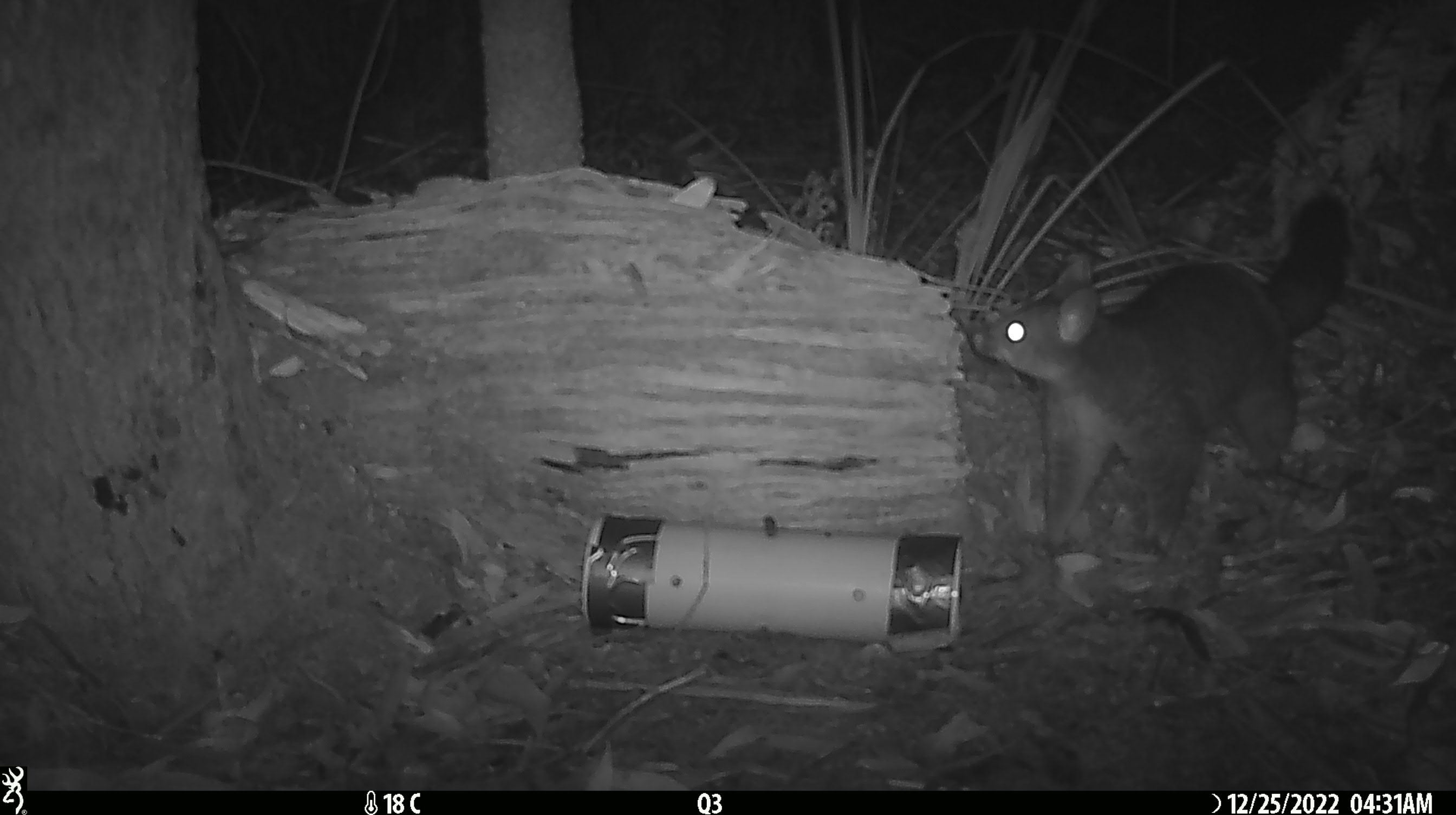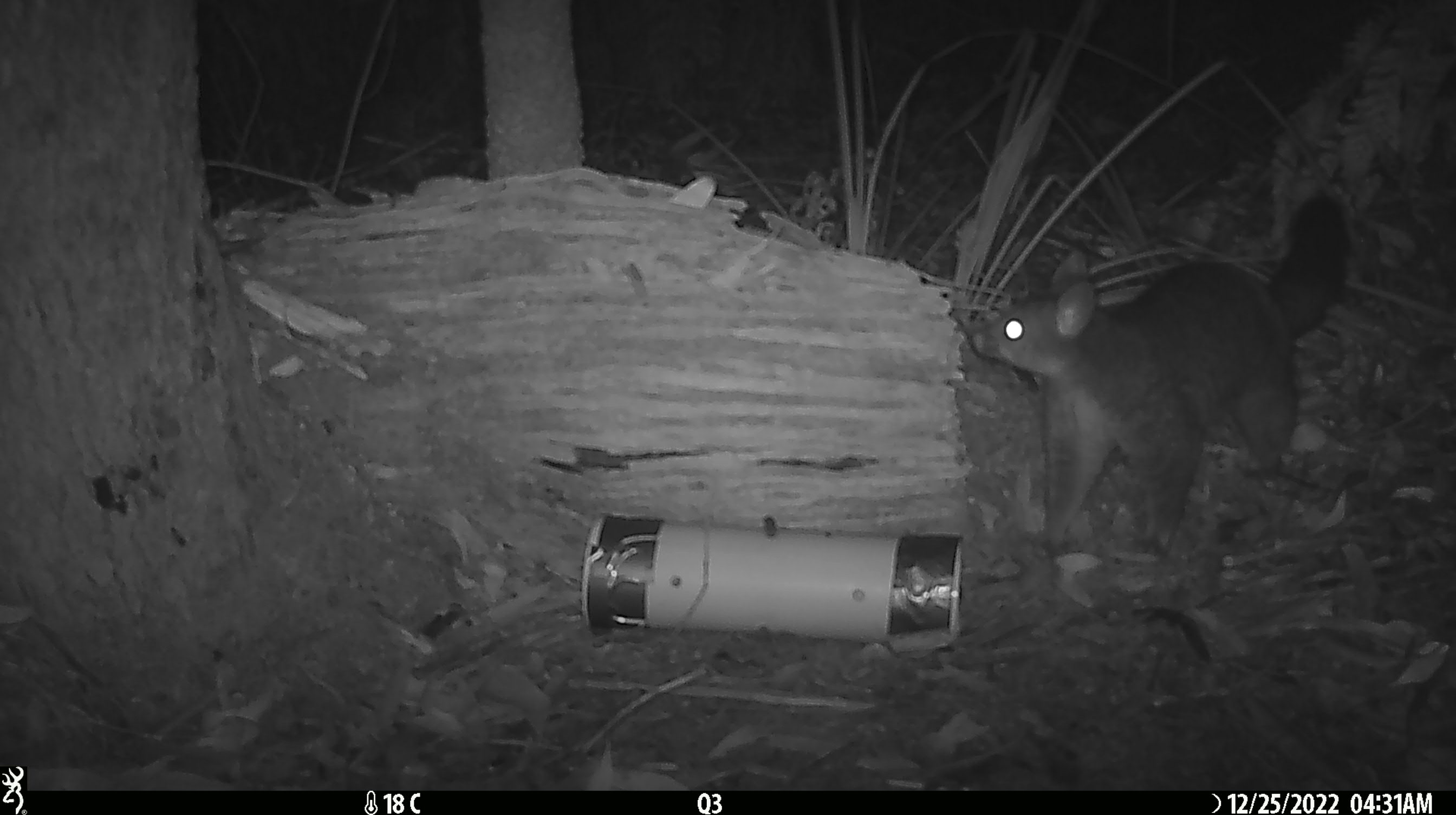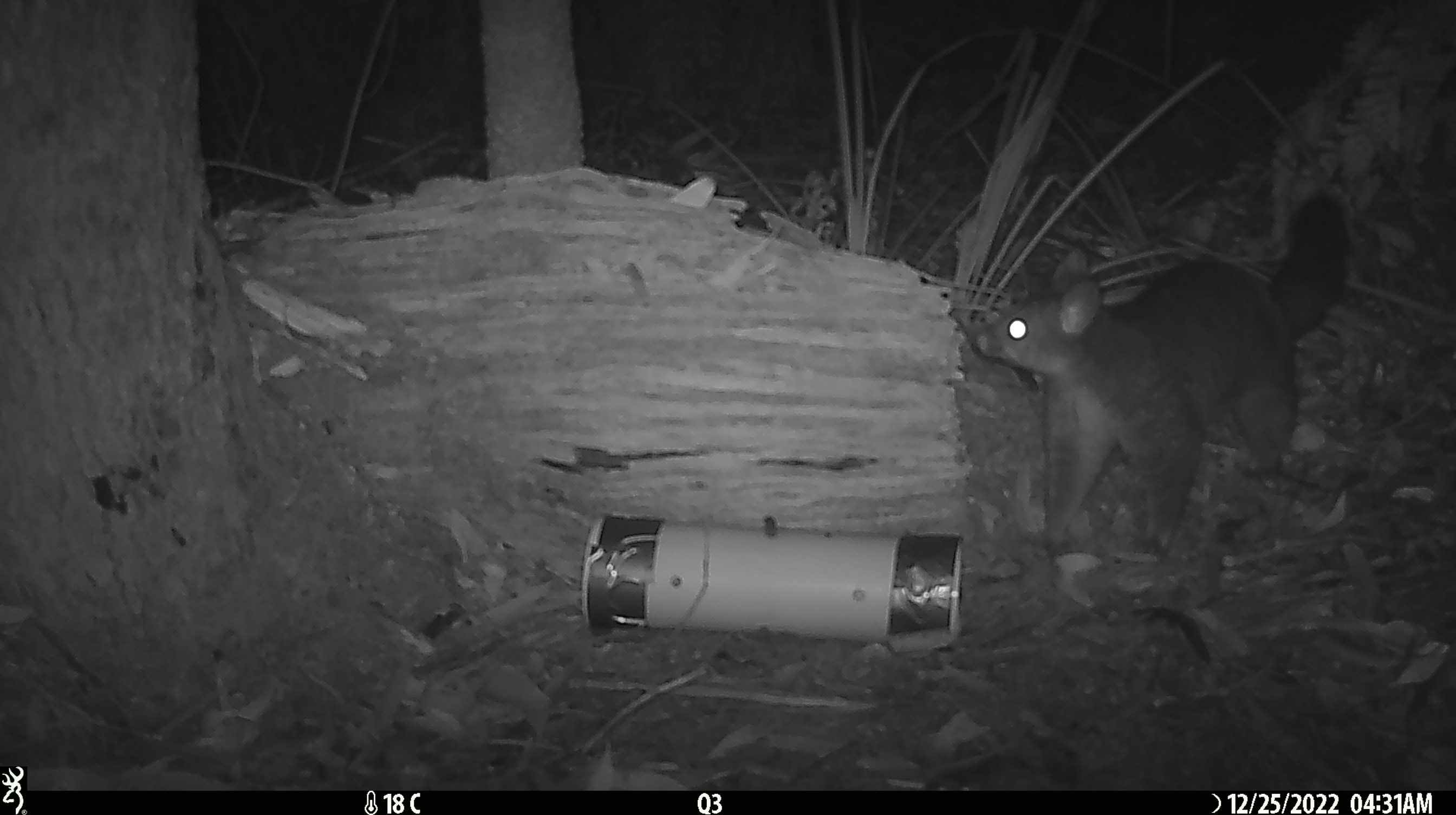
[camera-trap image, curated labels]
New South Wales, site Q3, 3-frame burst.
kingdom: Animalia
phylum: Chordata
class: Mammalia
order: Diprotodontia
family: Phalangeridae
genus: Trichosurus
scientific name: Trichosurus vulpecula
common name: common brushtail possum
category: possum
Possum (common brushtail possum) (Trichosurus vulpecula).